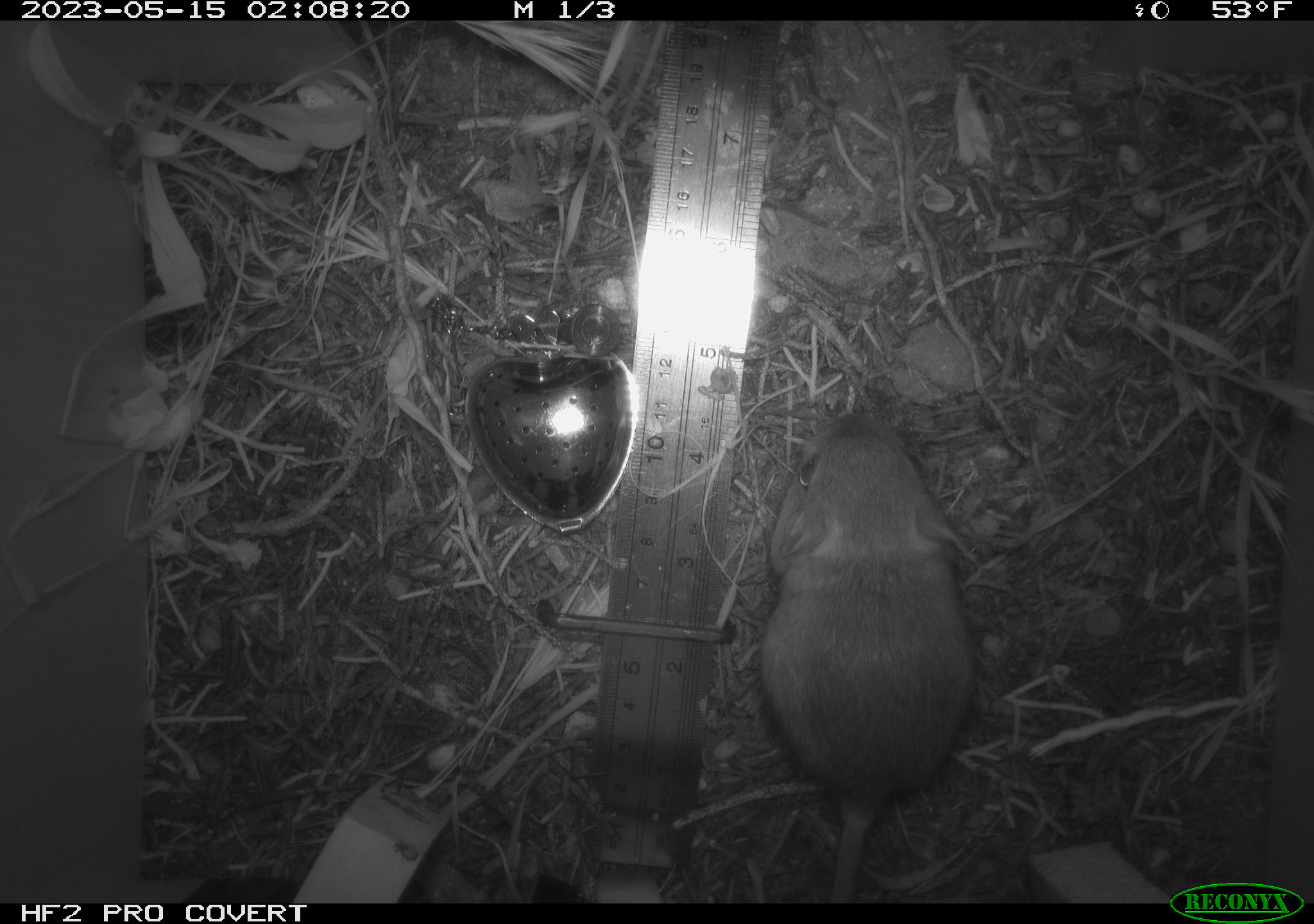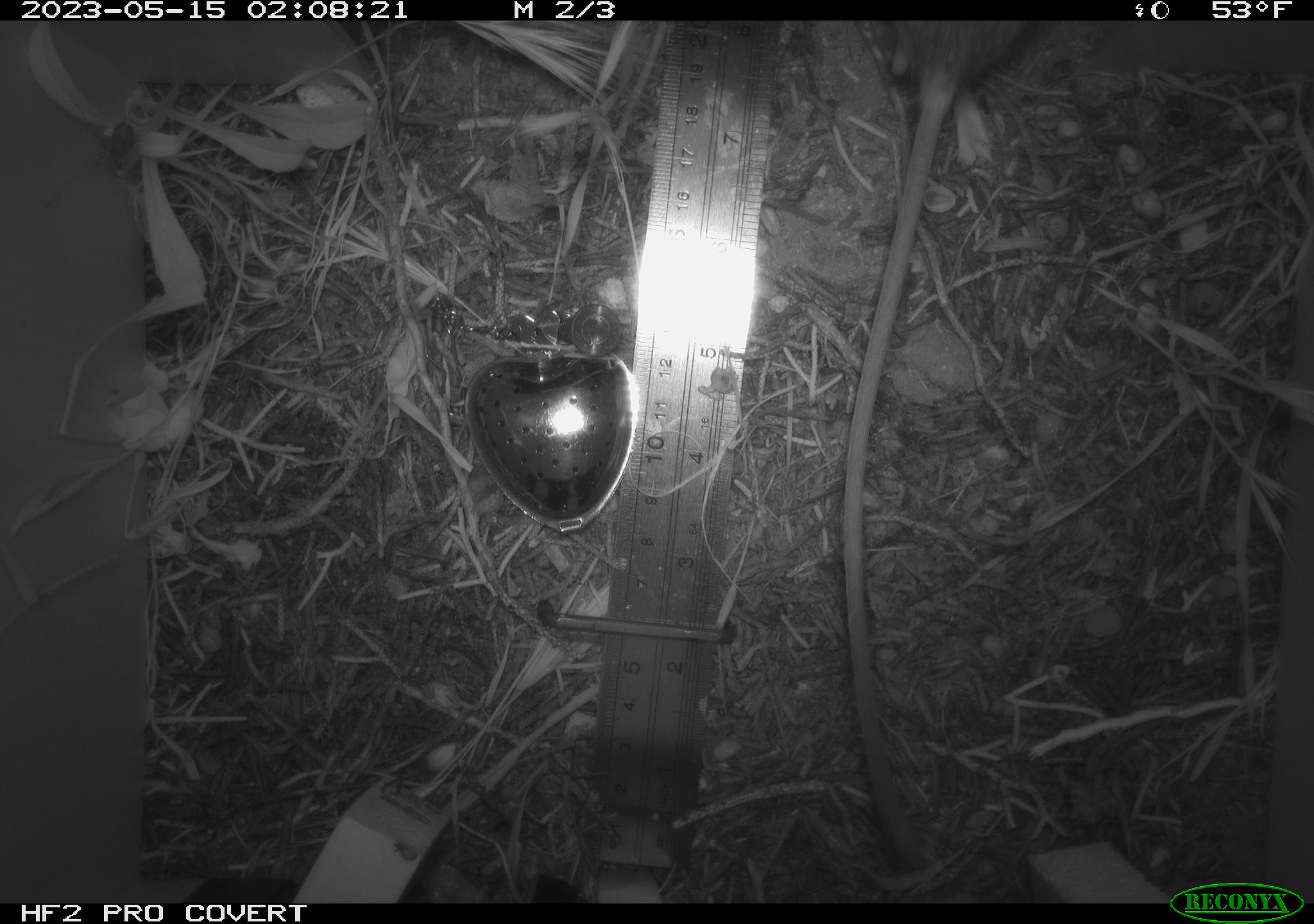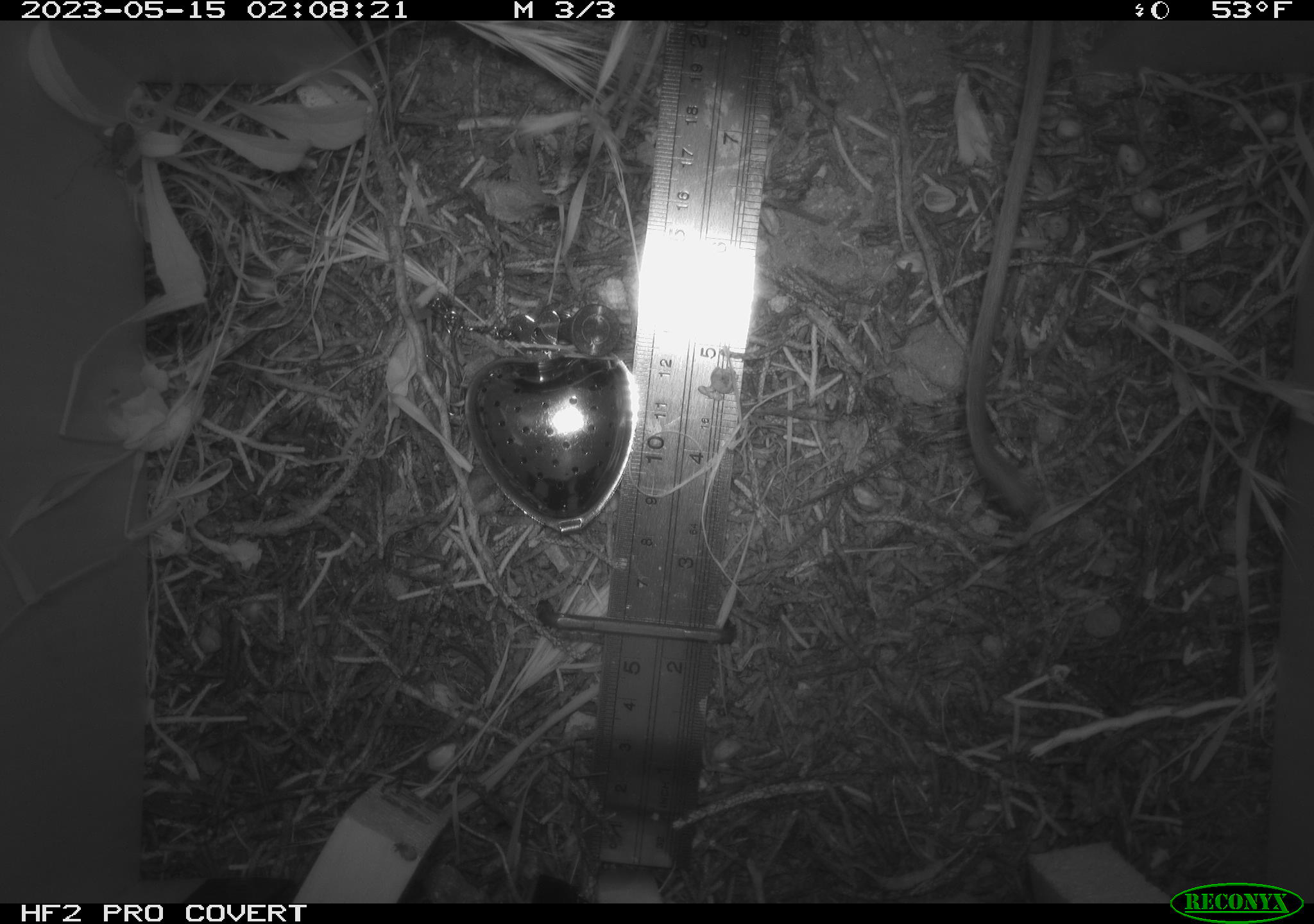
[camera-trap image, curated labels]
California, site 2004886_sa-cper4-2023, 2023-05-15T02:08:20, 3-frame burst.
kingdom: Animalia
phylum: Chordata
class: Mammalia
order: Rodentia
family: Heteromyidae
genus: Dipodomys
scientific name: Dipodomys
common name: kangaroo rats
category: dipodomys species